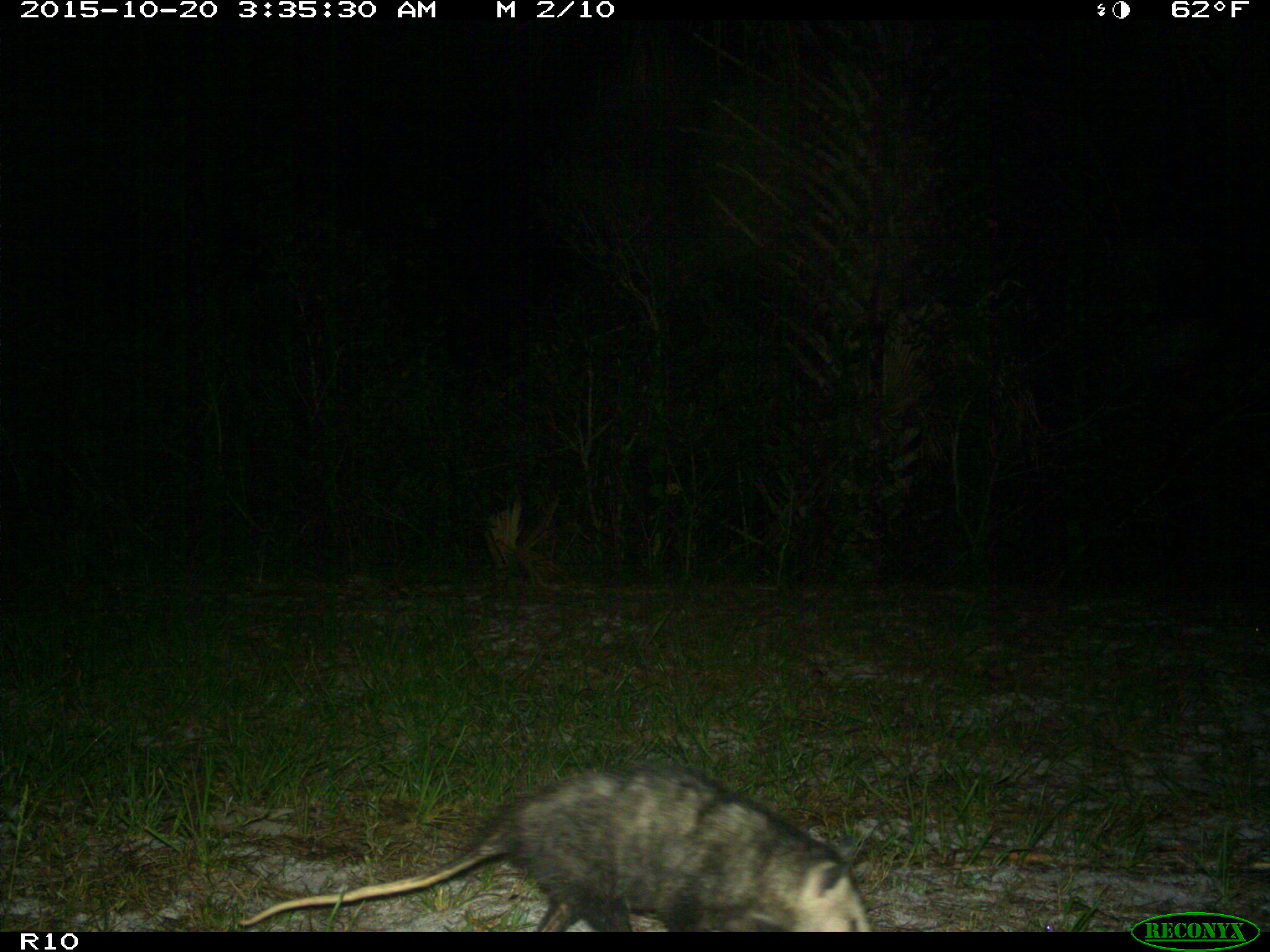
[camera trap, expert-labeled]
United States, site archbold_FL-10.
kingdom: Animalia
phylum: Chordata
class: Mammalia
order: Didelphimorphia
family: Didelphidae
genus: Didelphis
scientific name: Didelphis virginiana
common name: virginia opossum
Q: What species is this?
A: Didelphis virginiana (virginia opossum).